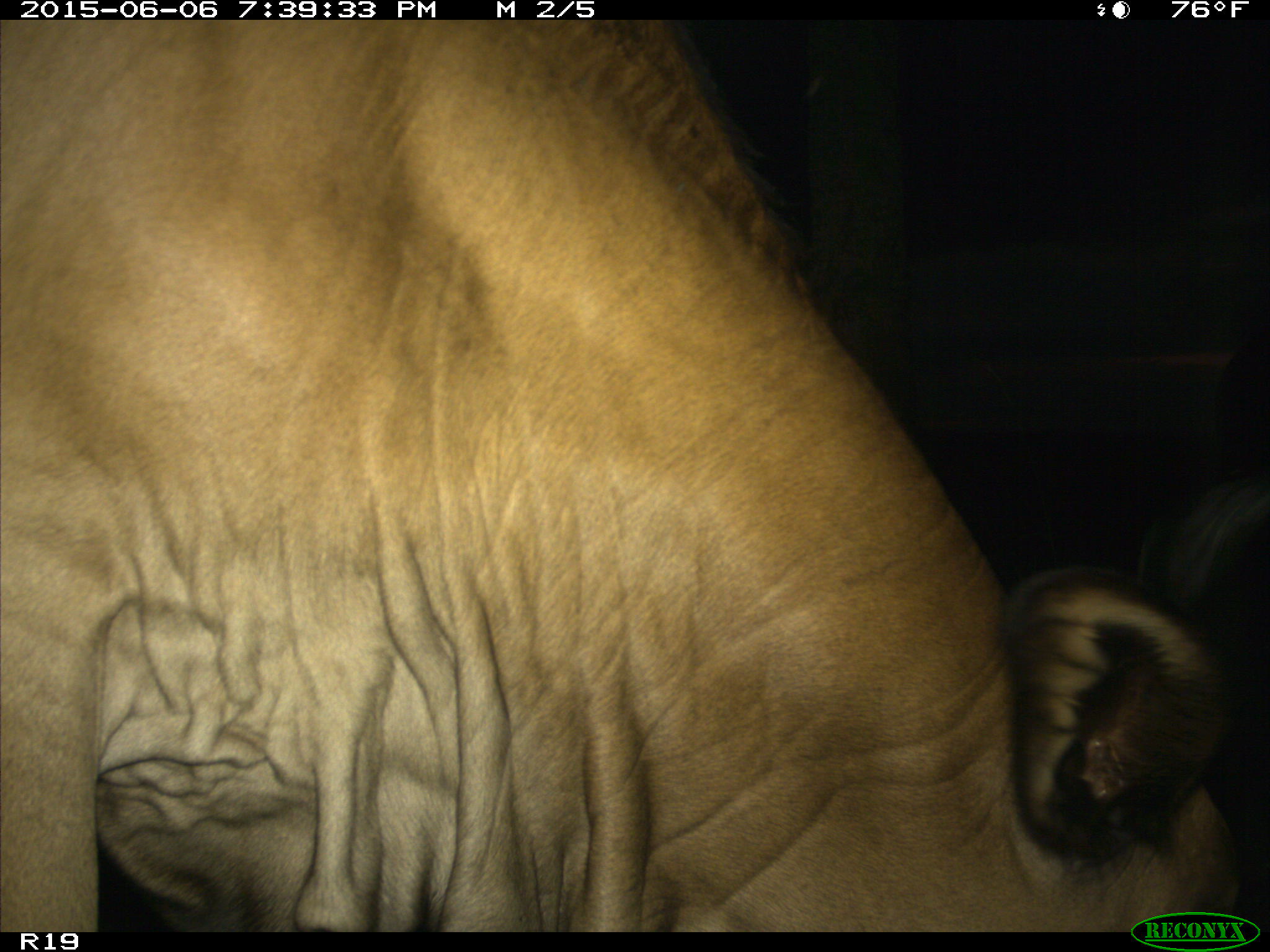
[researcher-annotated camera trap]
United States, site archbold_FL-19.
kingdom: Animalia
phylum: Chordata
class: Mammalia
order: Artiodactyla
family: Bovidae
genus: Bos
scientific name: Bos taurus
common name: domestic cow